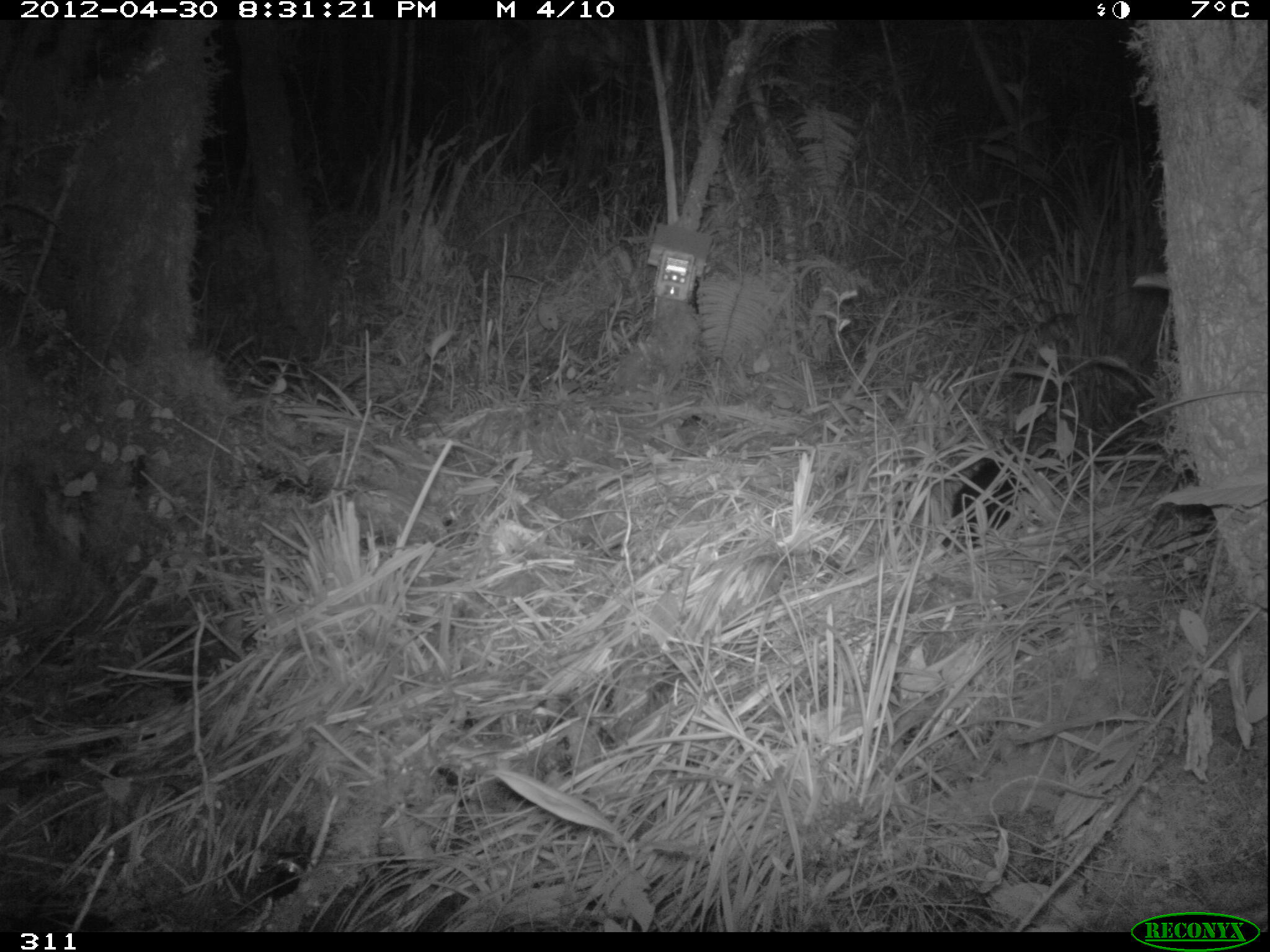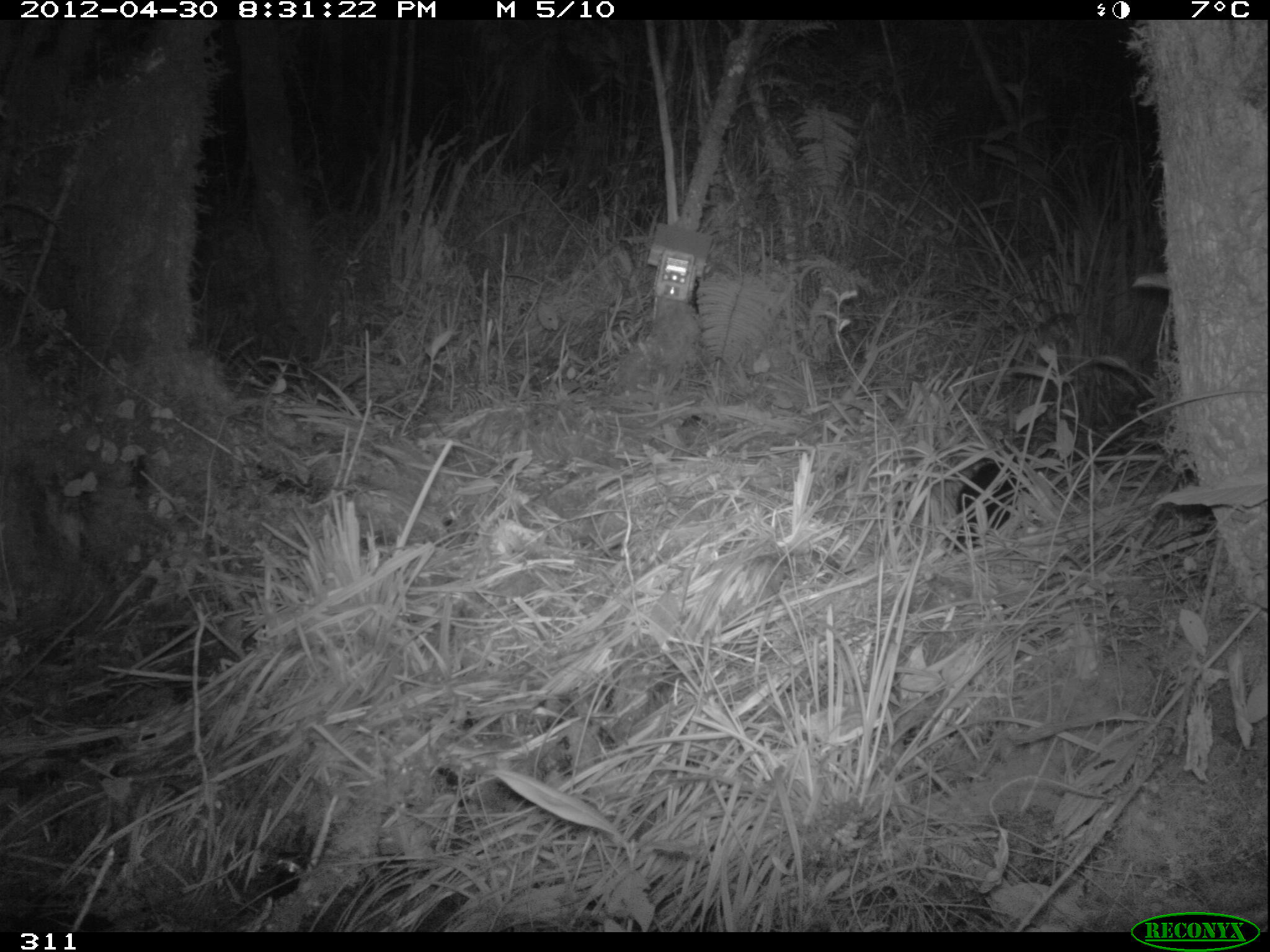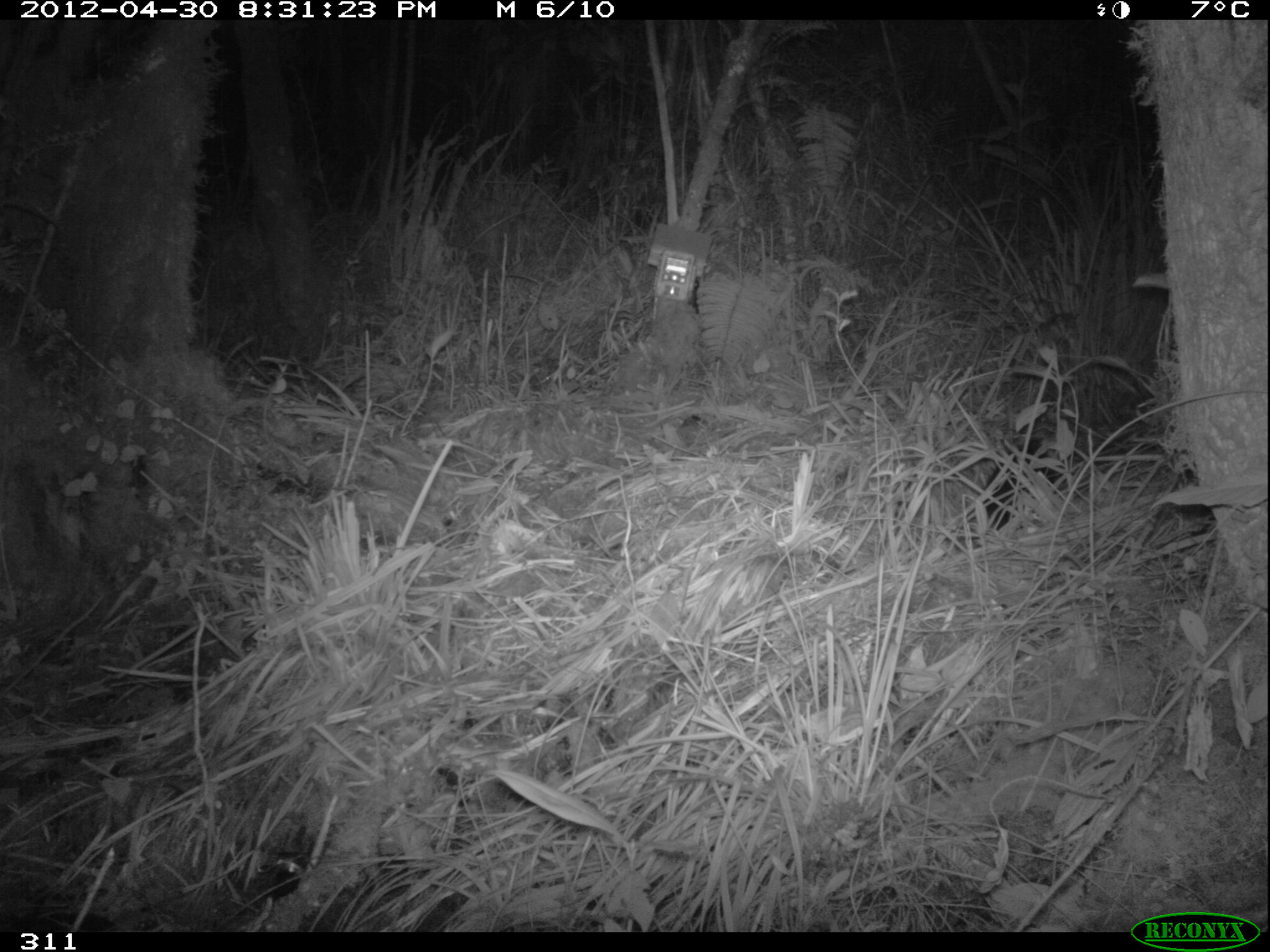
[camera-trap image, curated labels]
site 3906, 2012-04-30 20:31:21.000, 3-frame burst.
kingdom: Animalia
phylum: Chordata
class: Mammalia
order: Didelphimorphia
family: Didelphidae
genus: Didelphis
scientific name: Didelphis pernigra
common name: andean white-eared opossum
Didelphis pernigra (andean white-eared opossum).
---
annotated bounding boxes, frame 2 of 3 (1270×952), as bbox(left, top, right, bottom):
didelphis pernigra: bbox(949, 447, 1057, 553)